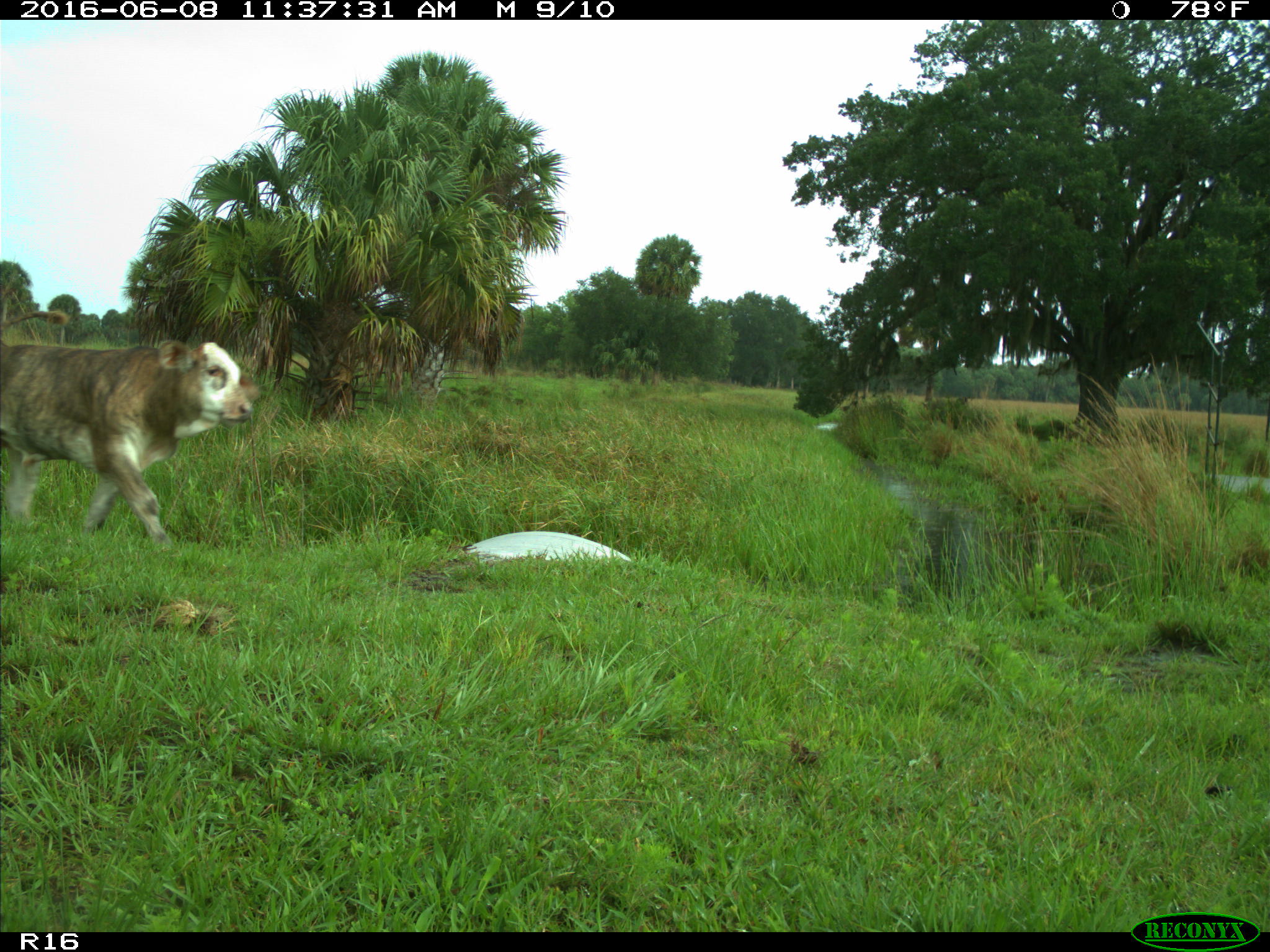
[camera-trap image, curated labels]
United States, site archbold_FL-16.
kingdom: Animalia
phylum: Chordata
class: Mammalia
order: Artiodactyla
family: Bovidae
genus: Bos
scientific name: Bos taurus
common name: domestic cow